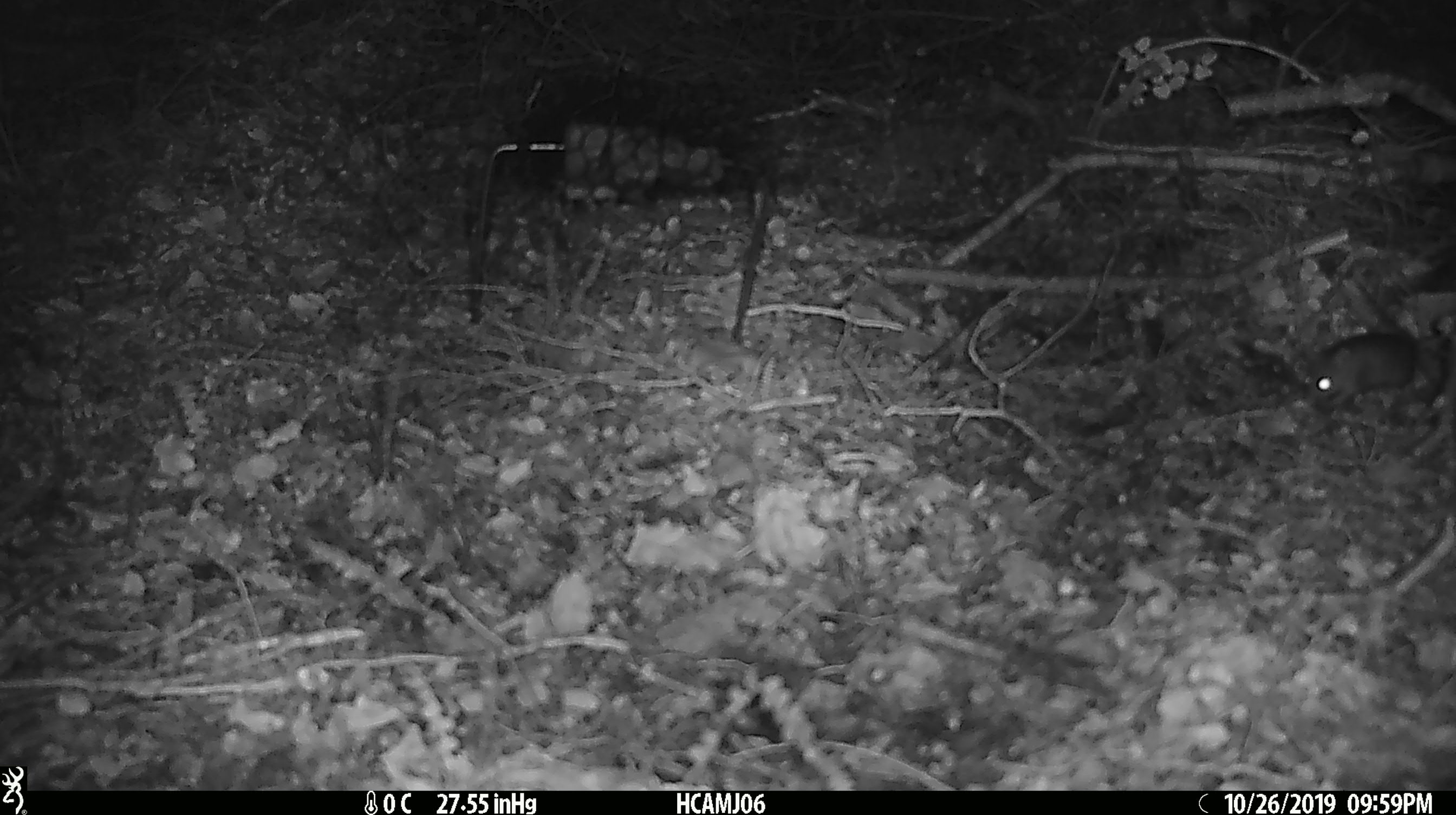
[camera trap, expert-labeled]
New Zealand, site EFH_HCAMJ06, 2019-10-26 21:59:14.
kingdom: Animalia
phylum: Chordata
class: Mammalia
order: Rodentia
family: Muridae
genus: Mus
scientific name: Mus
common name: mouse